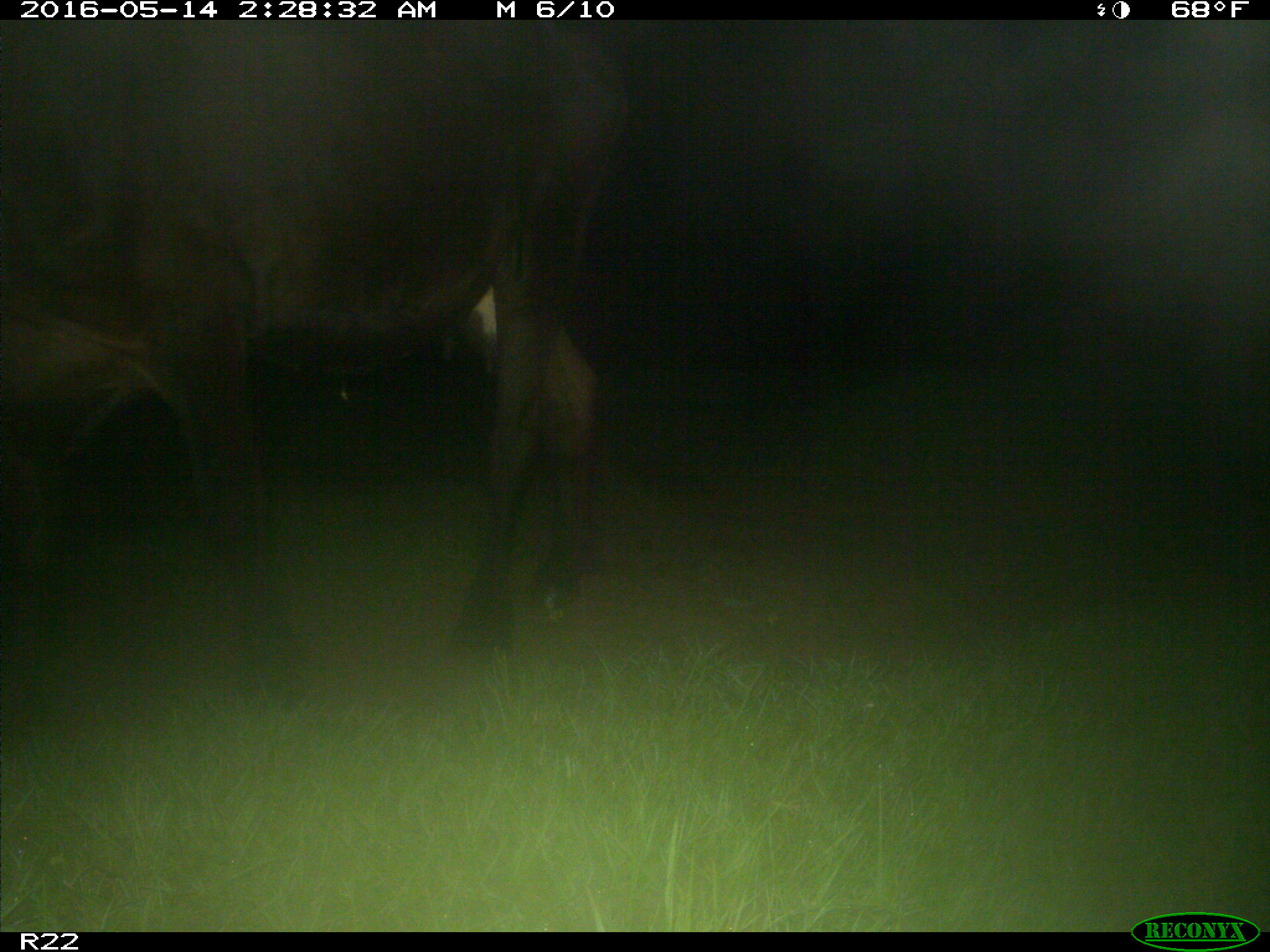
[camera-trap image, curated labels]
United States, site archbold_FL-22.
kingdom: Animalia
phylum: Chordata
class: Mammalia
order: Artiodactyla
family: Bovidae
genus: Bos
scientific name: Bos taurus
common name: domestic cow